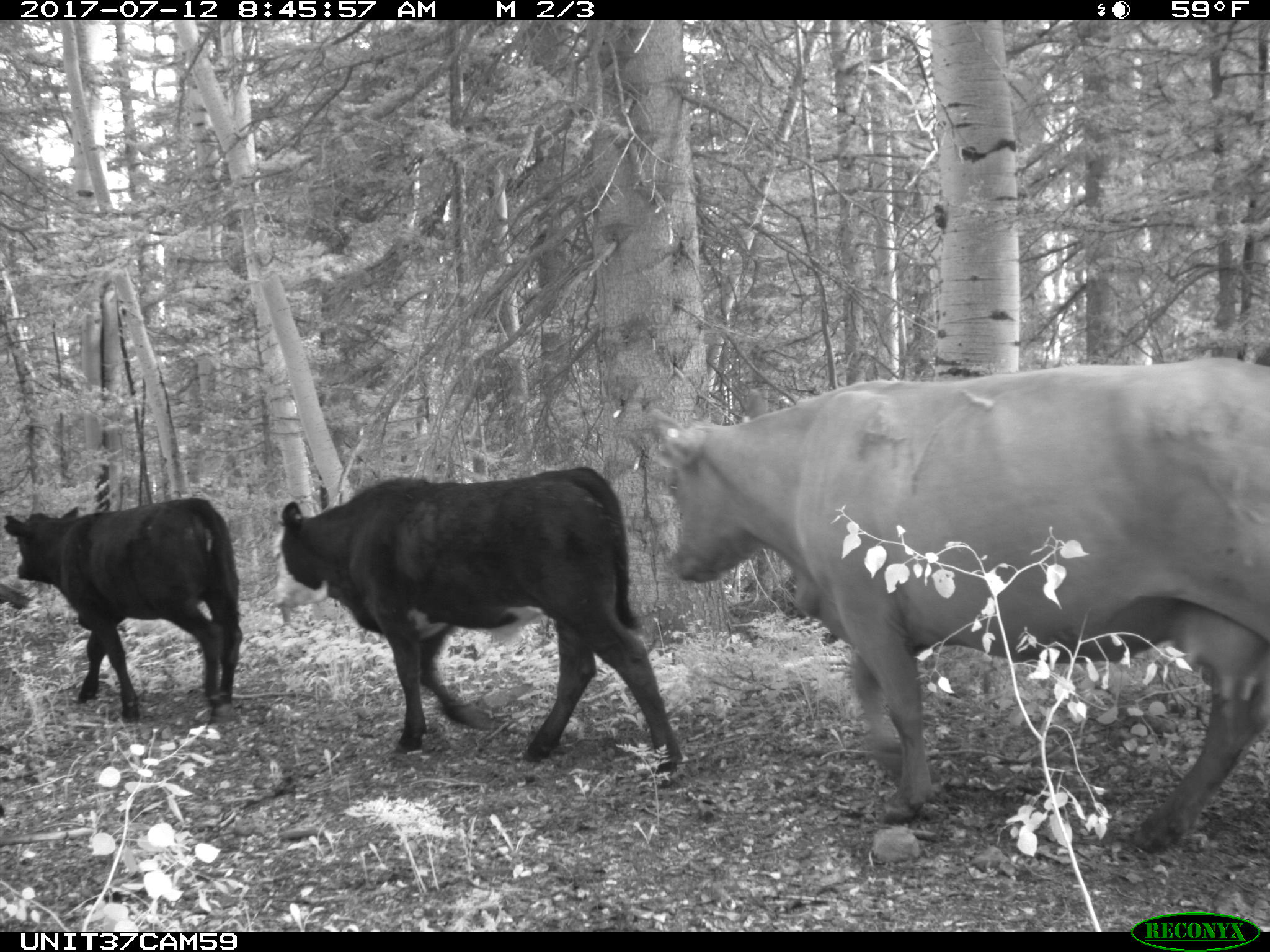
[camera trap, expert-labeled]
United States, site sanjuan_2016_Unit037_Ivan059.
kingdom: Animalia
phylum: Chordata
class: Mammalia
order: Artiodactyla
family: Bovidae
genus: Bos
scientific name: Bos taurus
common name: domestic cow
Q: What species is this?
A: Bos taurus (domestic cow).